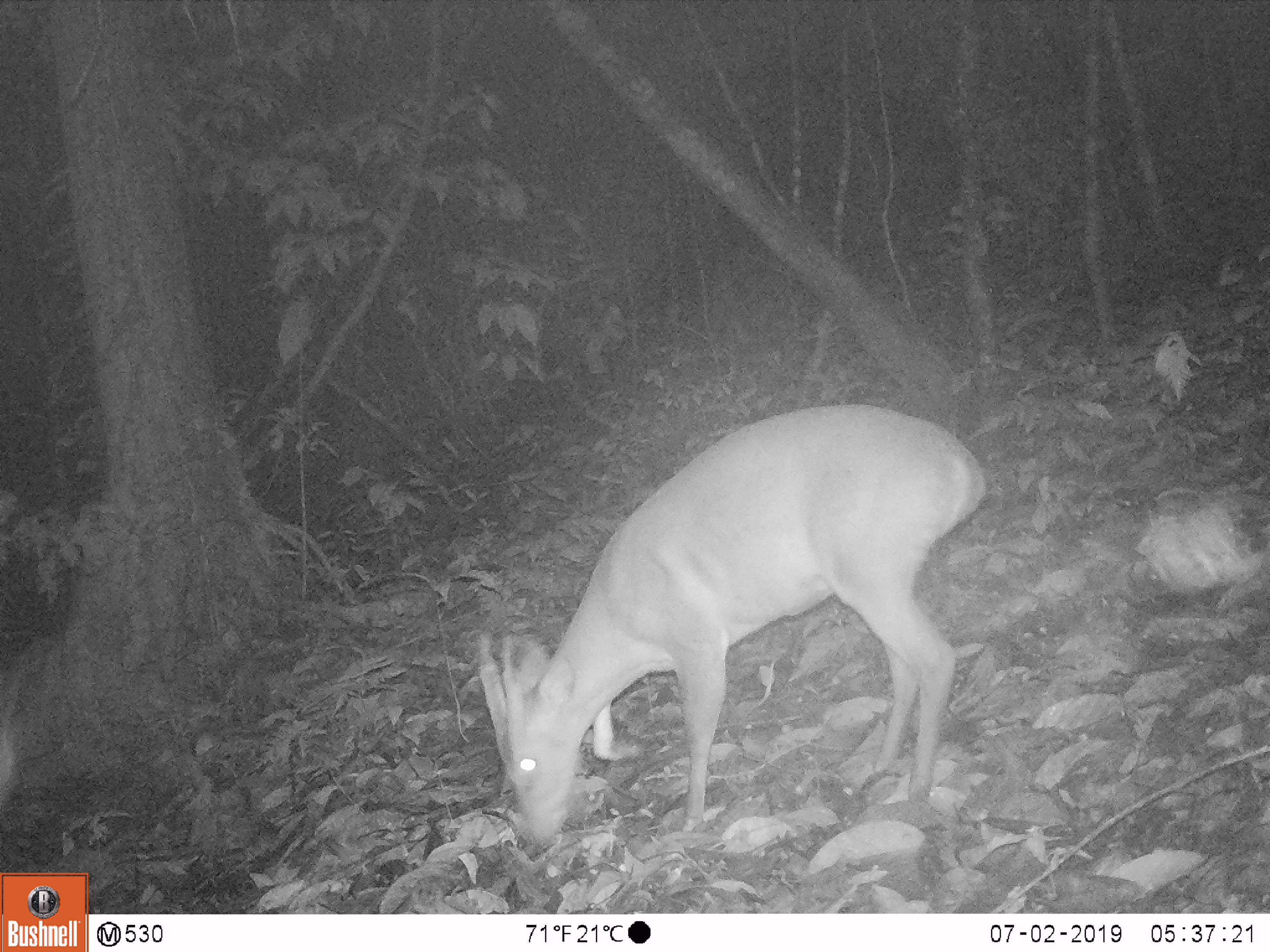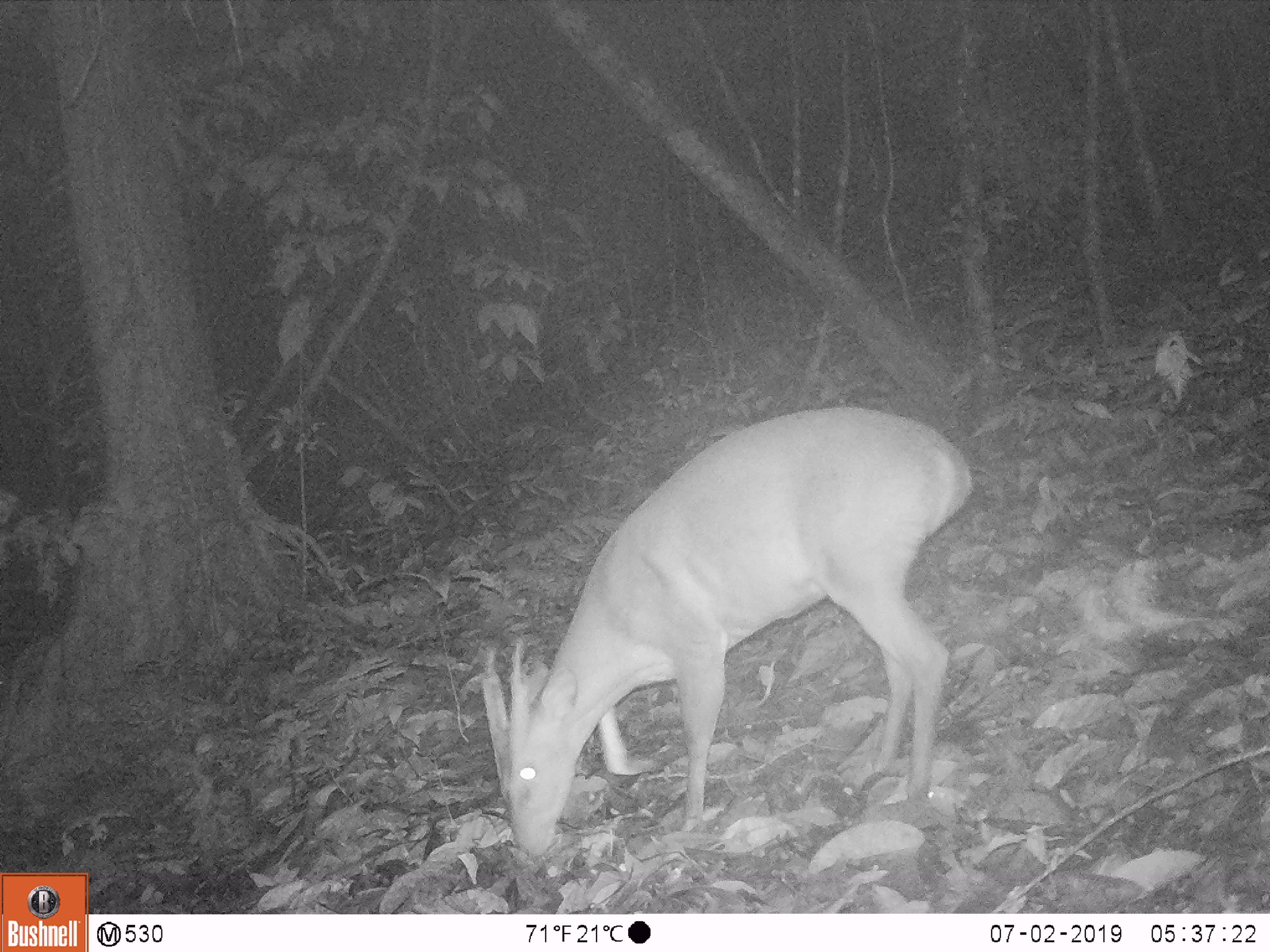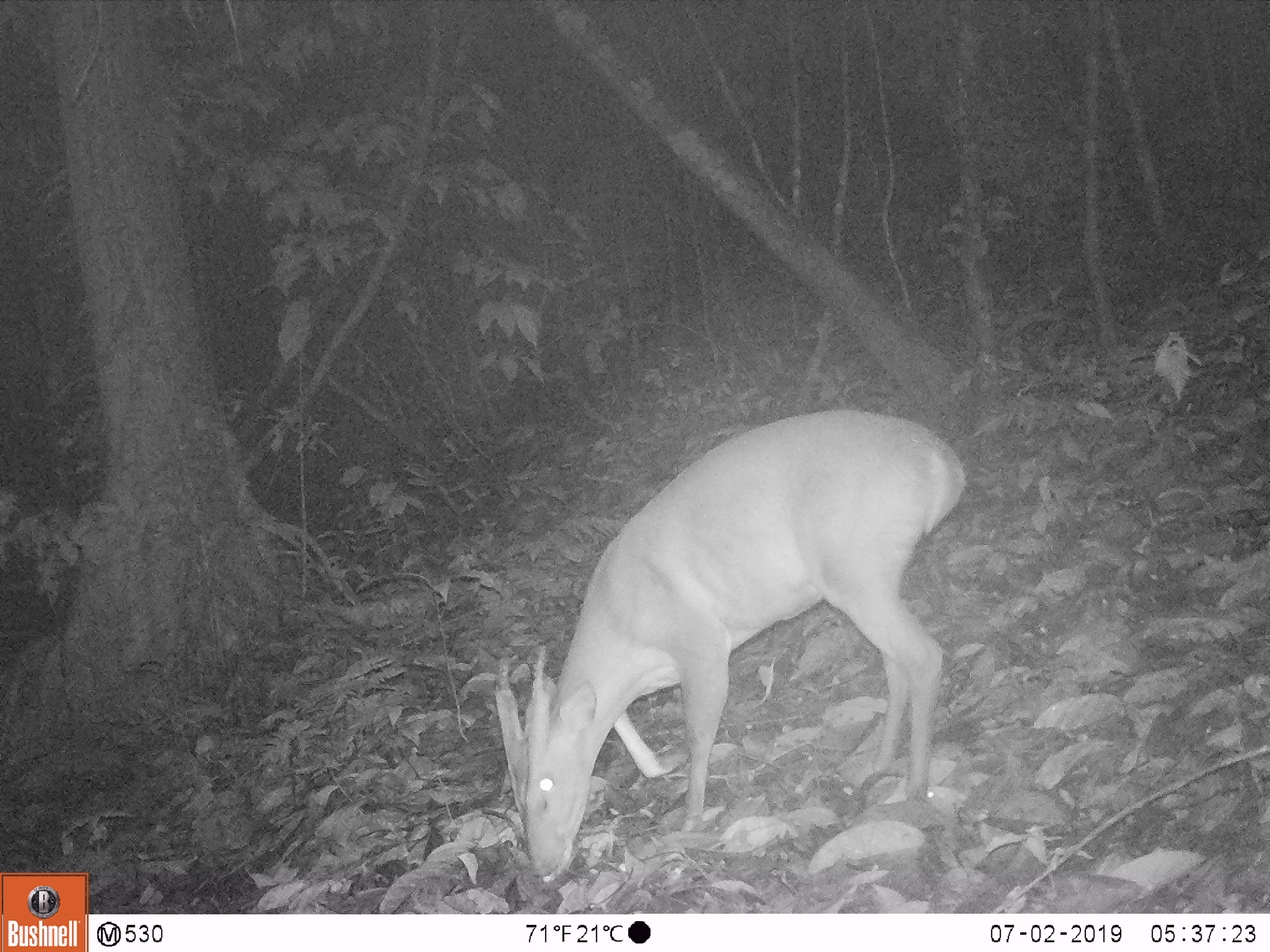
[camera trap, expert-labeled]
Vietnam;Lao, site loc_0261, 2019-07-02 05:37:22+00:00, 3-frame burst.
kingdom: Animalia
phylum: Chordata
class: Mammalia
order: Artiodactyla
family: Cervidae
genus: Muntiacus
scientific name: Muntiacus vuquangensis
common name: large-antlered muntjac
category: large antlered muntjac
Large antlered muntjac (large-antlered muntjac) (Muntiacus vuquangensis). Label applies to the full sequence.